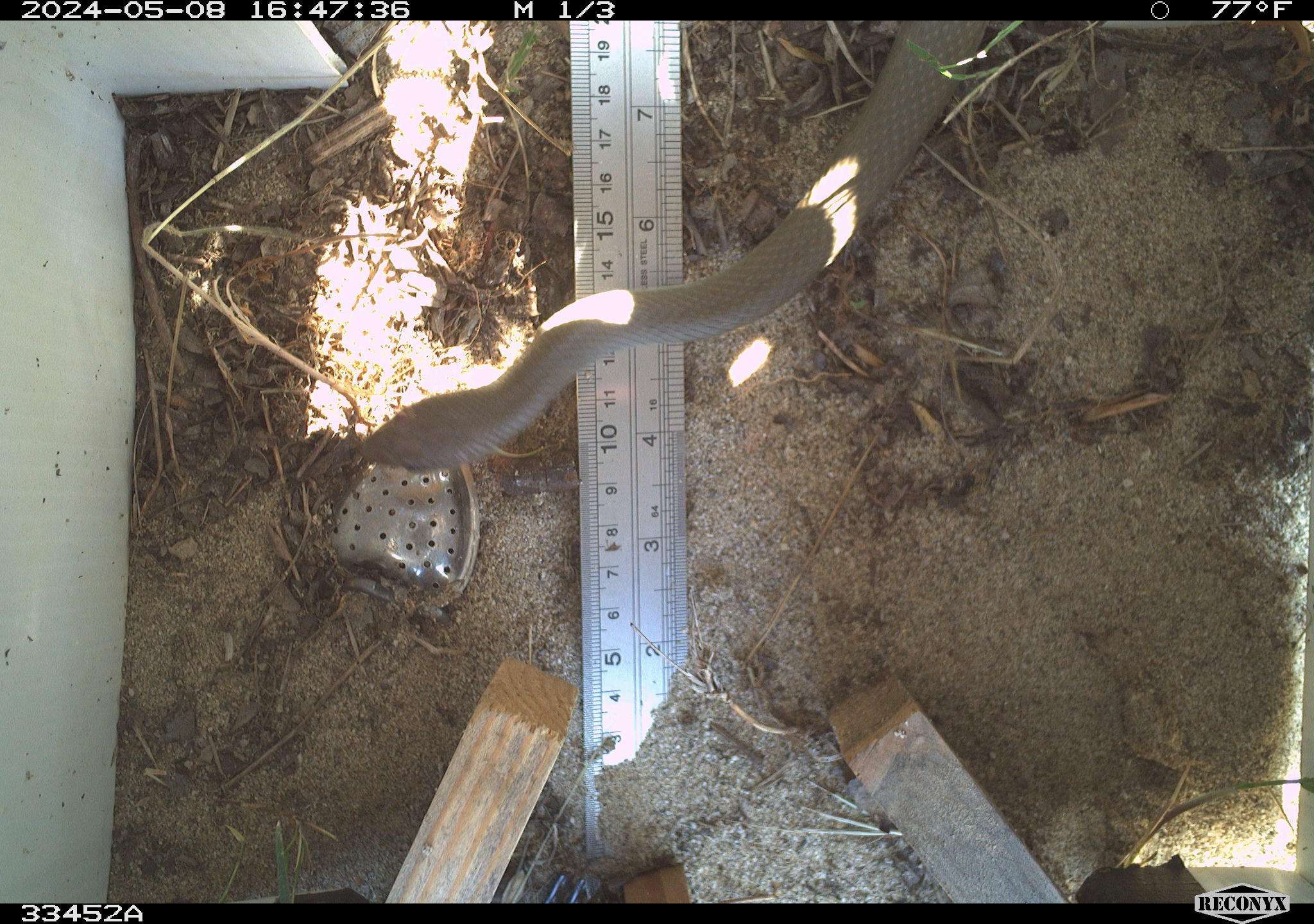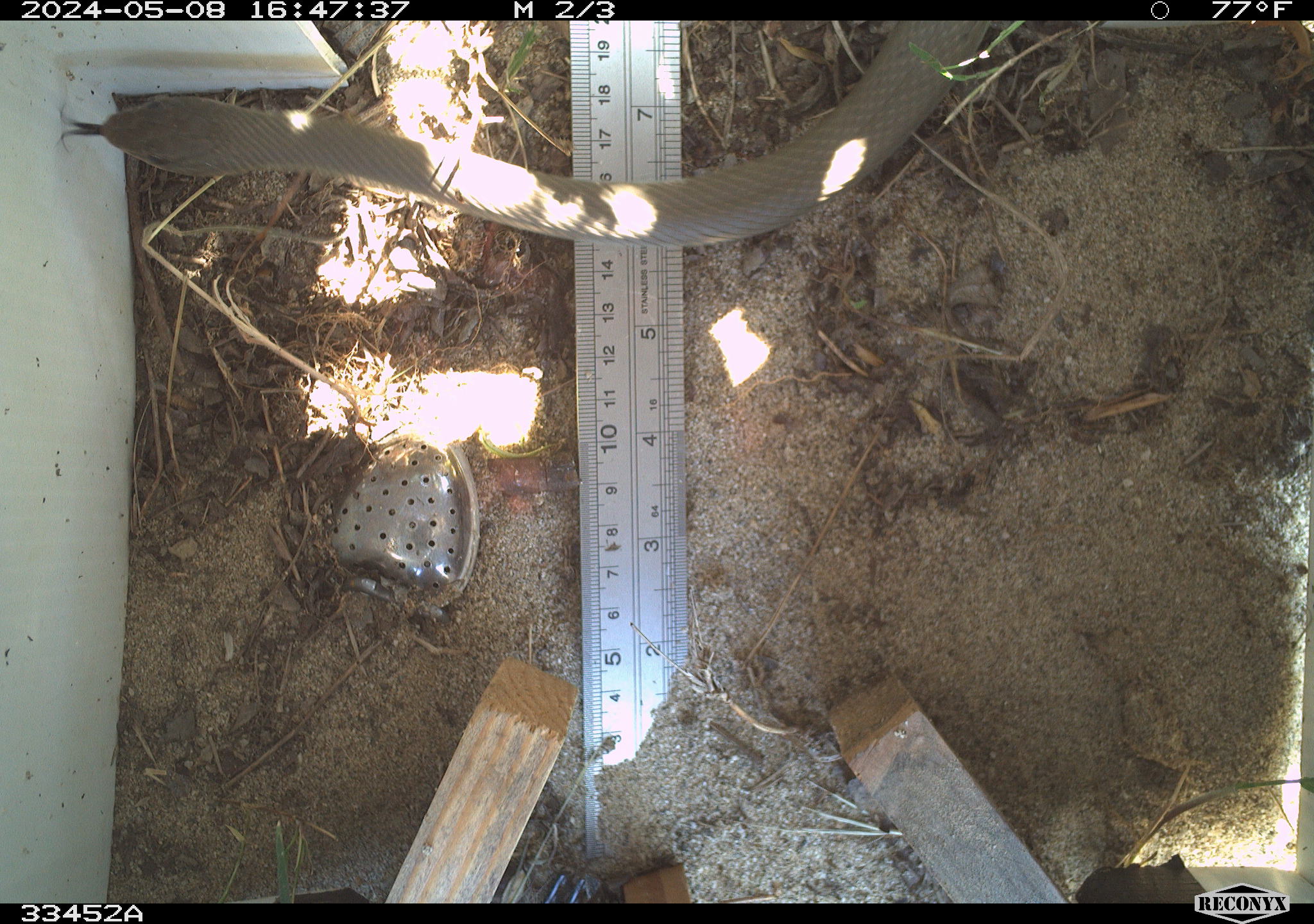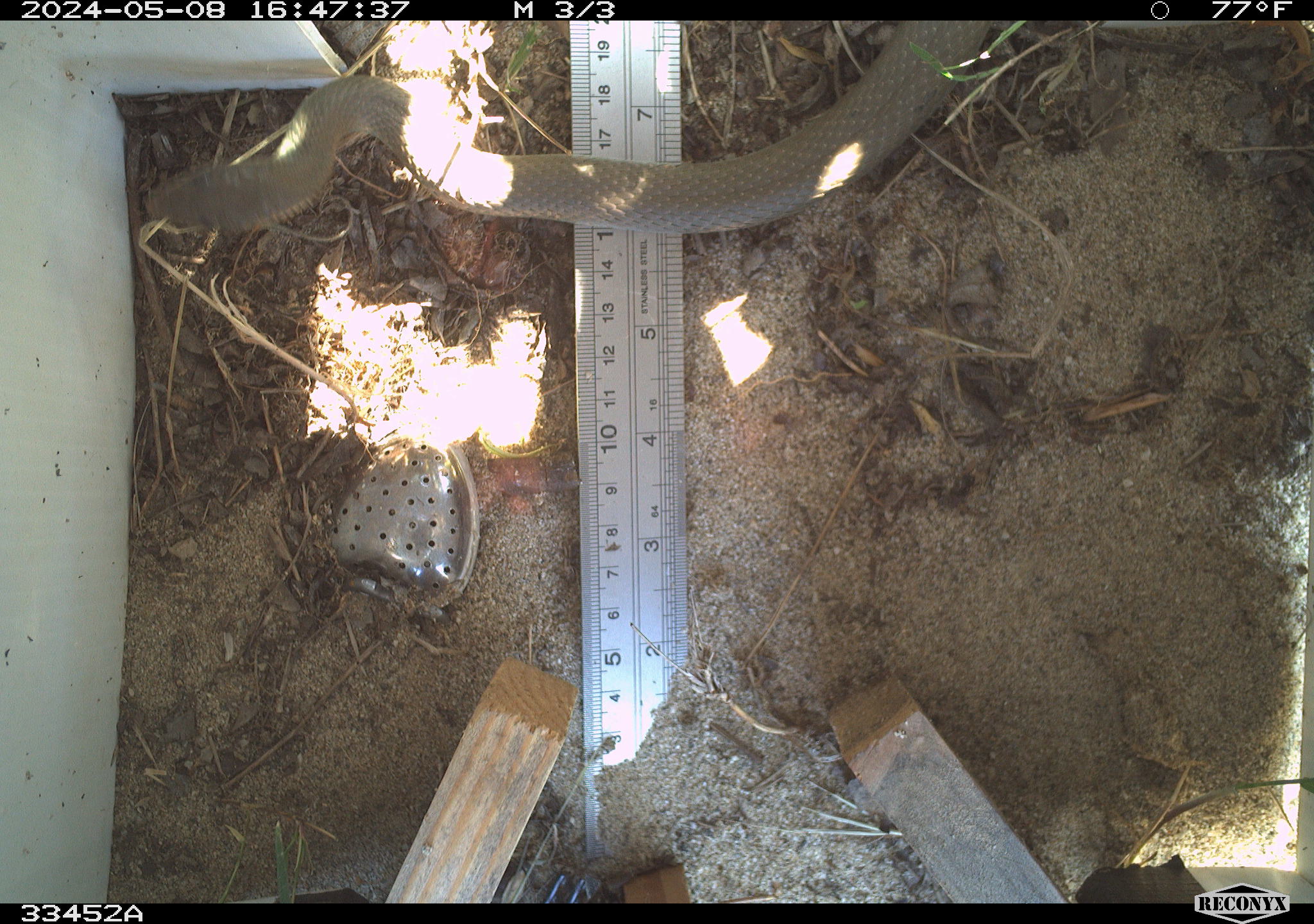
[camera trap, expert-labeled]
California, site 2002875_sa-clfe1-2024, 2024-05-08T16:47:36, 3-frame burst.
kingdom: Animalia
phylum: Chordata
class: Reptilia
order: Squamata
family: Colubridae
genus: Coluber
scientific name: Coluber constrictor mormon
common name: western yellow-bellied racer